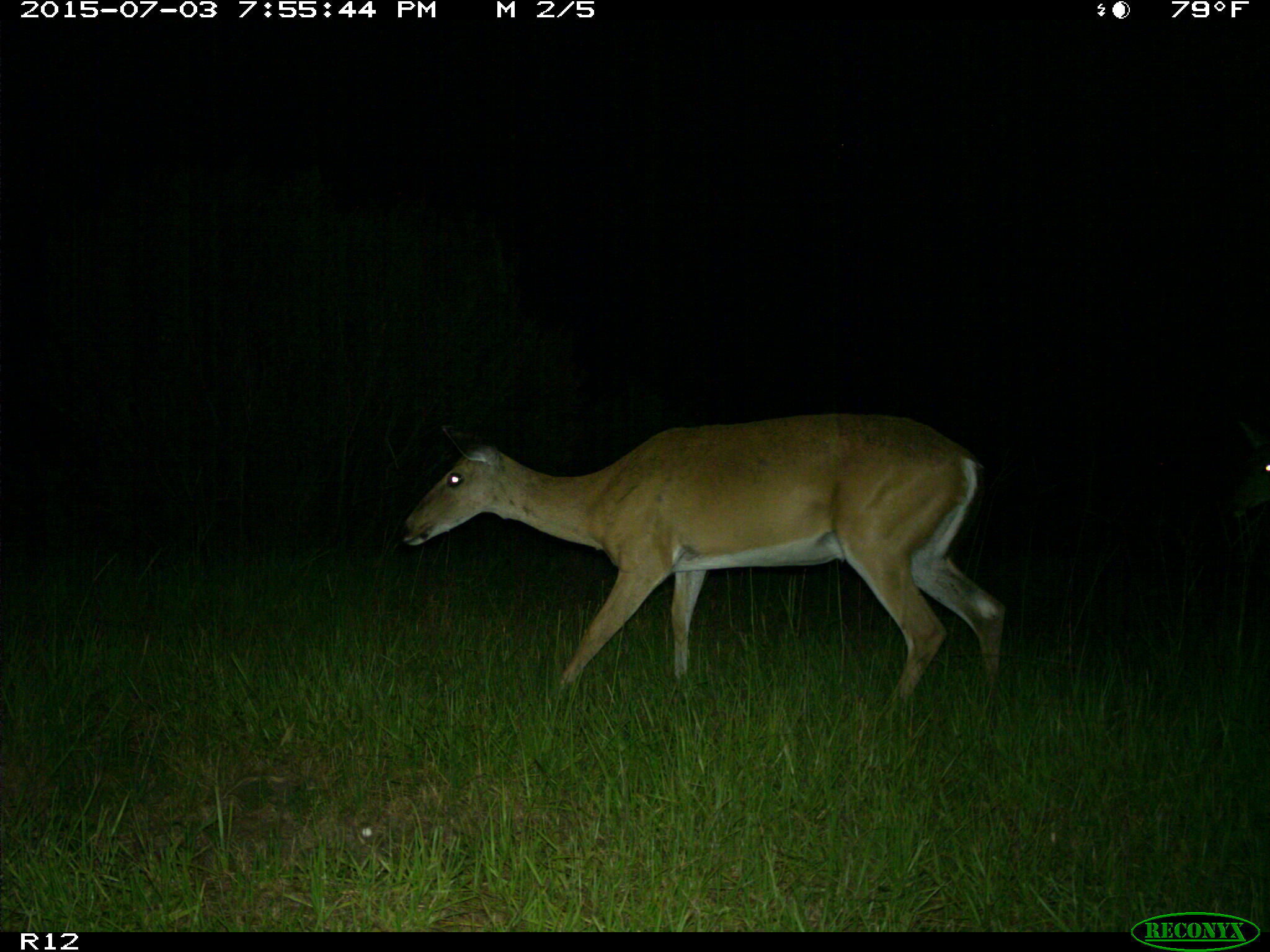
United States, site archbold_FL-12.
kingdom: Animalia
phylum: Chordata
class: Mammalia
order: Artiodactyla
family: Cervidae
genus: Odocoileus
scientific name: Odocoileus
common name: deer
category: unidentified deer